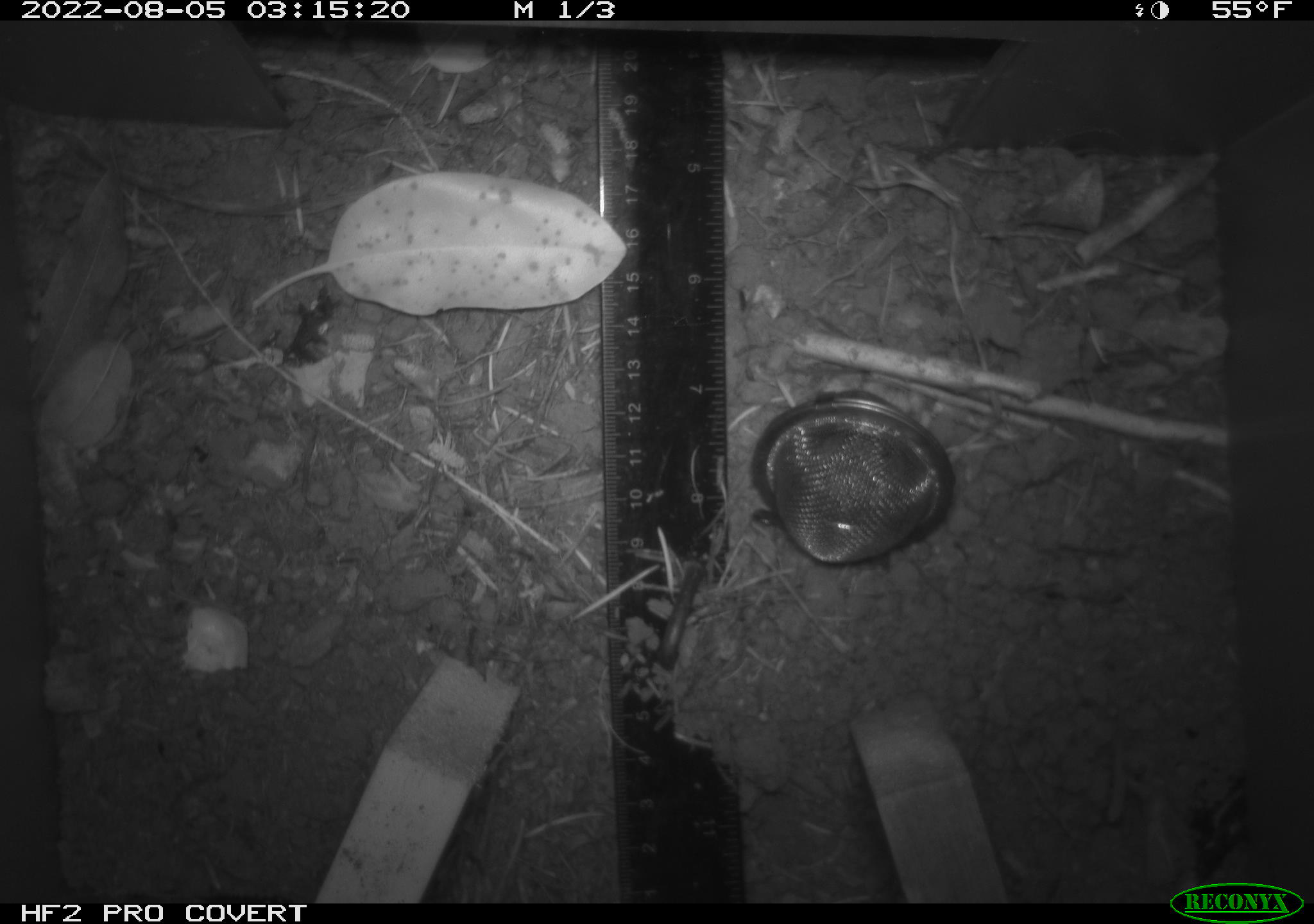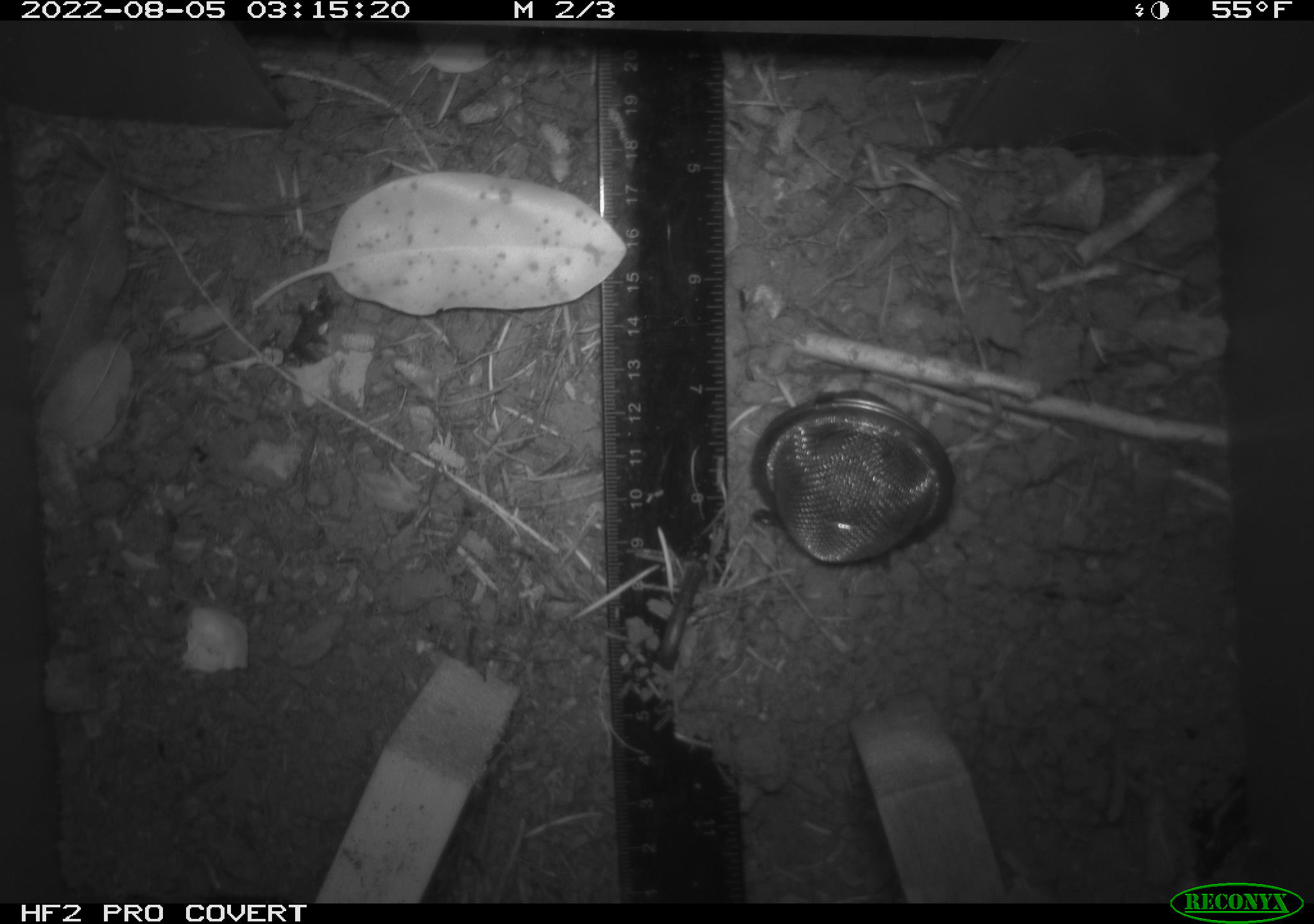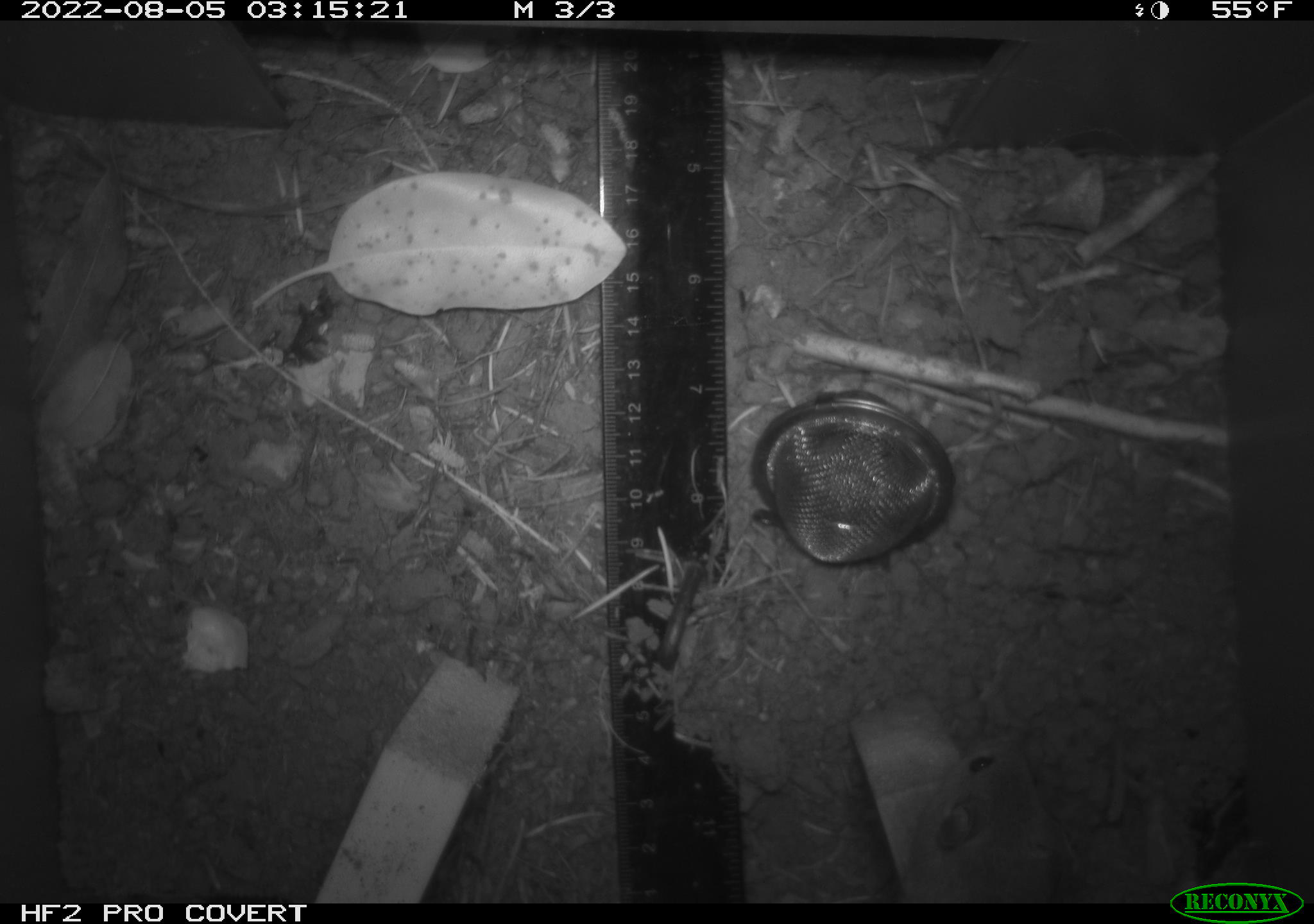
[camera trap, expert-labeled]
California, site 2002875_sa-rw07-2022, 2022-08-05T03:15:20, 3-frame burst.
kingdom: Animalia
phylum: Chordata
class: Mammalia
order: Rodentia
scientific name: Rodentia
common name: mouse species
Mouse species (Rodentia).